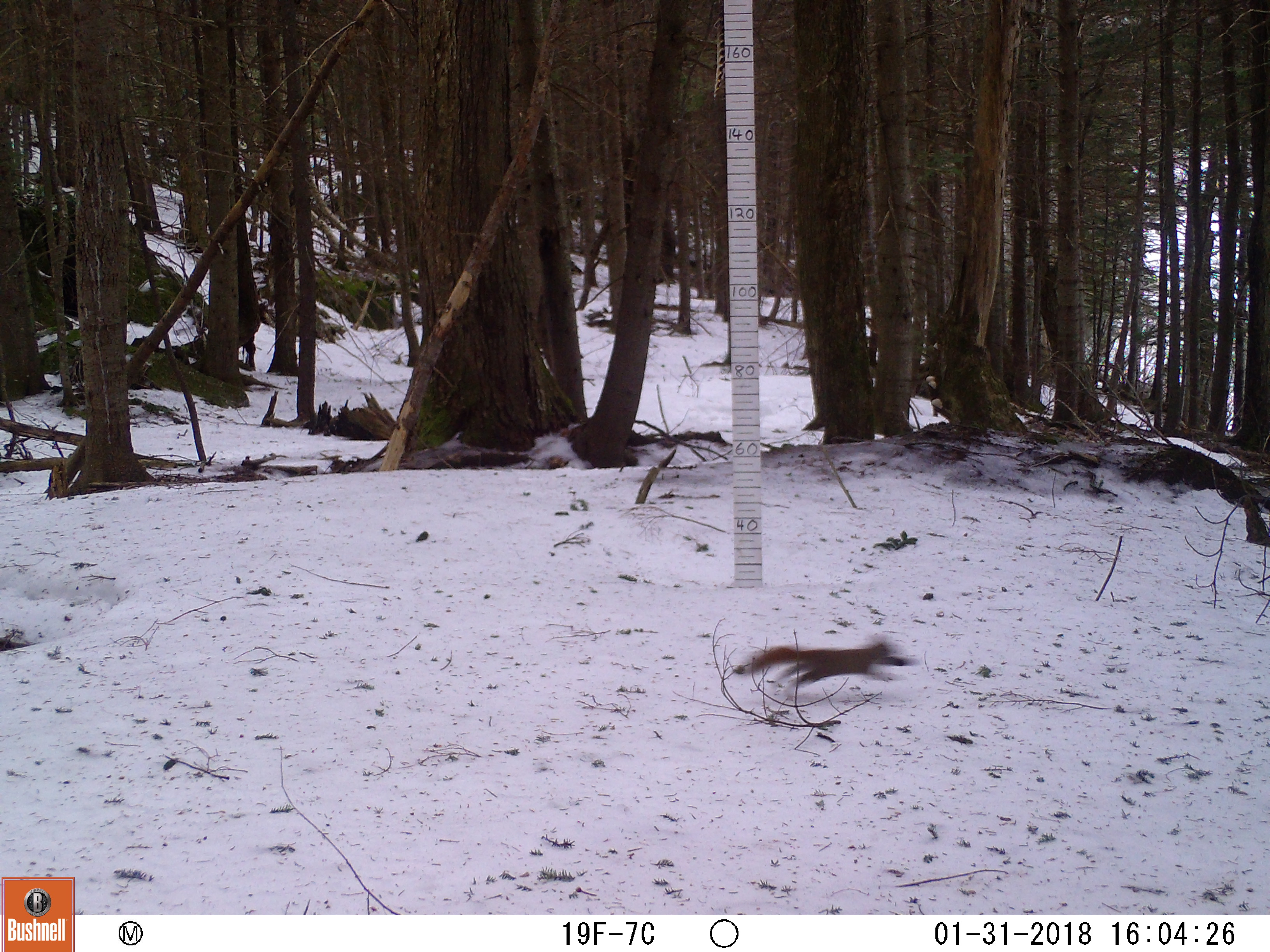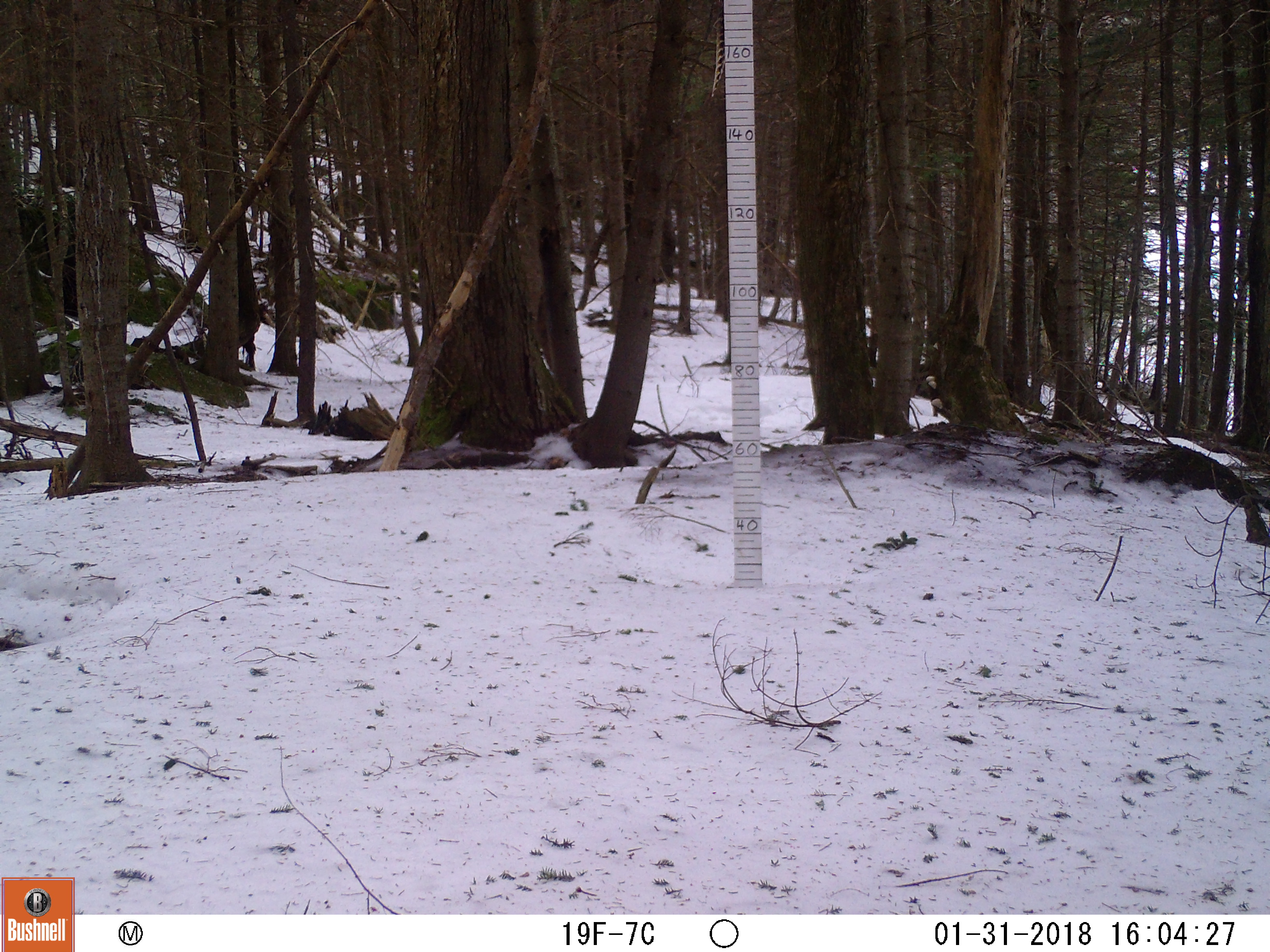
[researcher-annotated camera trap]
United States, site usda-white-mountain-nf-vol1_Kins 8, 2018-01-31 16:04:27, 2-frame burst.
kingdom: Animalia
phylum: Chordata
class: Mammalia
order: Rodentia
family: Sciuridae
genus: Tamiasciurus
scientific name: Tamiasciurus hudsonicus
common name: red squirrel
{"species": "red squirrel (Tamiasciurus hudsonicus)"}